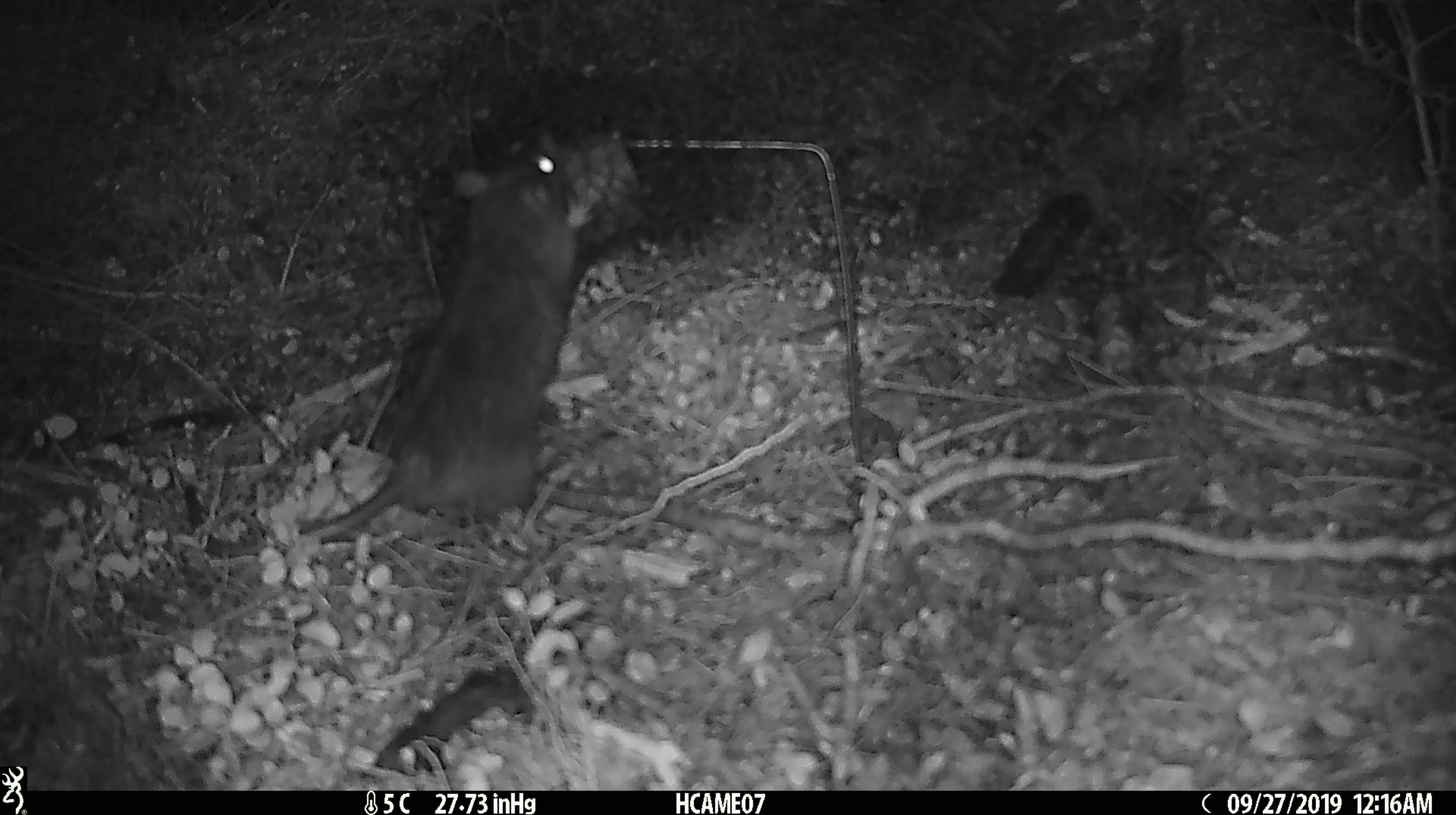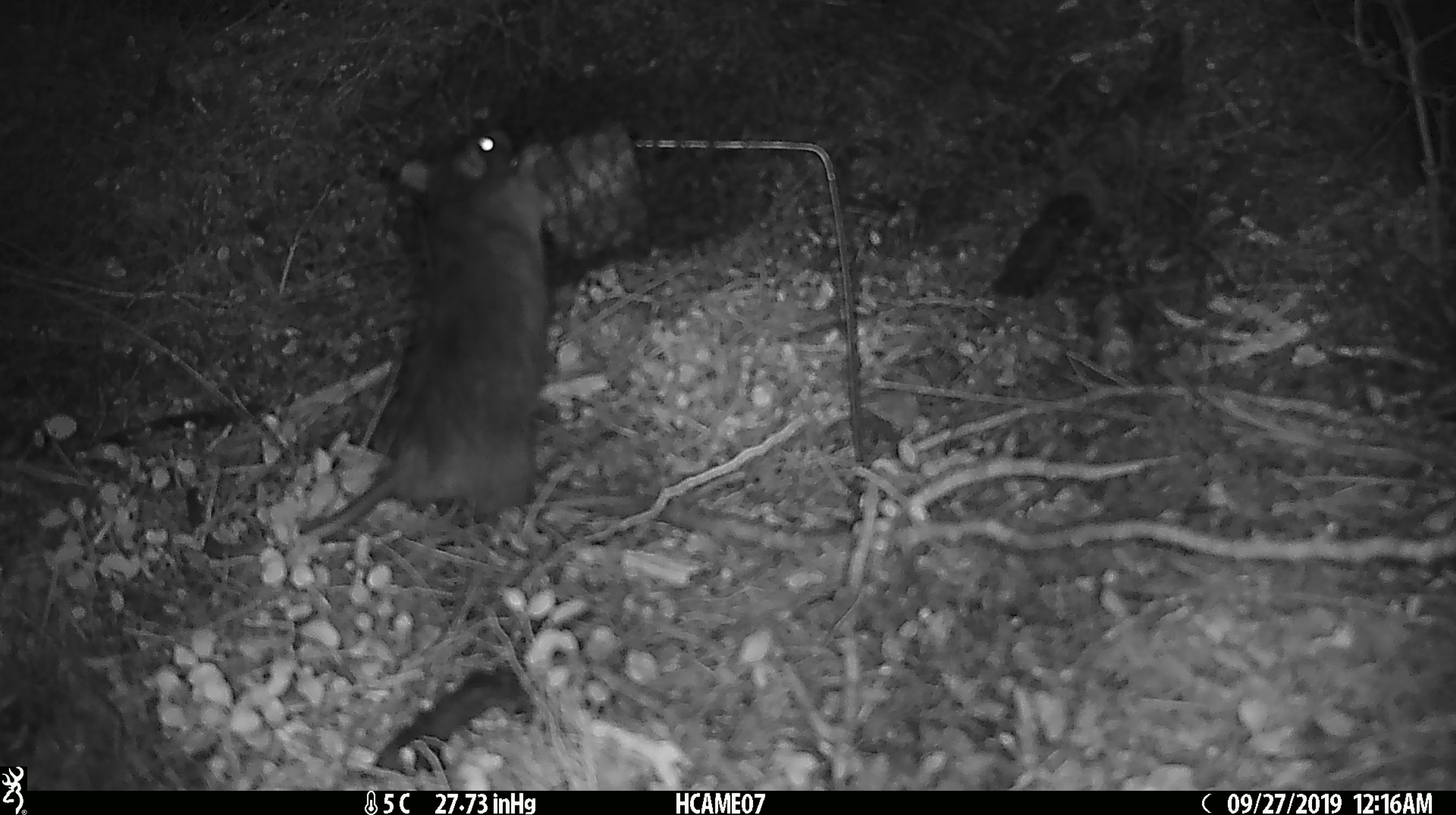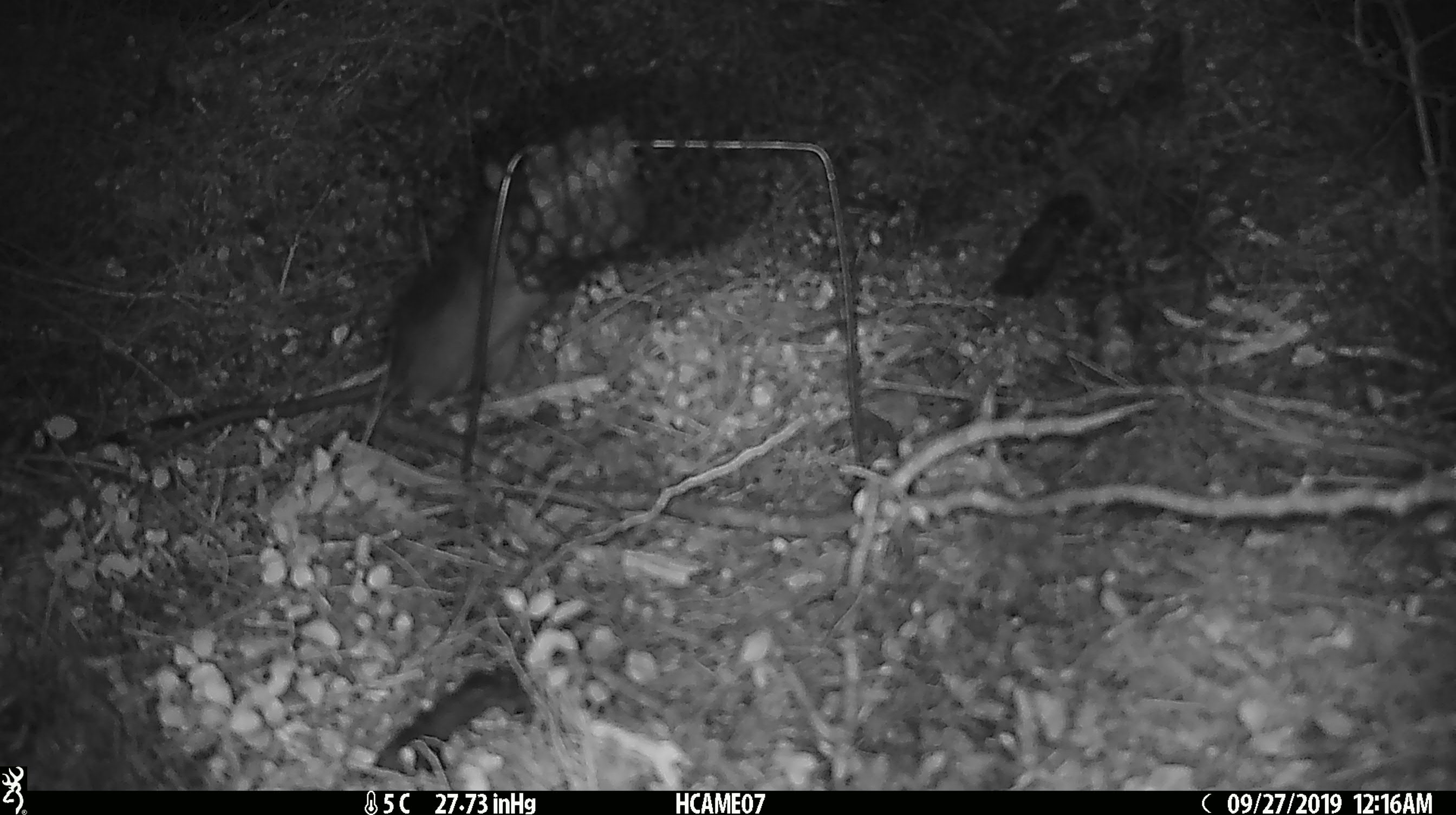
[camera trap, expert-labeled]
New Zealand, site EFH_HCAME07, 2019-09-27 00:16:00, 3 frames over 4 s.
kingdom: Animalia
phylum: Chordata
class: Mammalia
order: Rodentia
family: Muridae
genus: Rattus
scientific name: Rattus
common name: rat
Rat (Rattus).